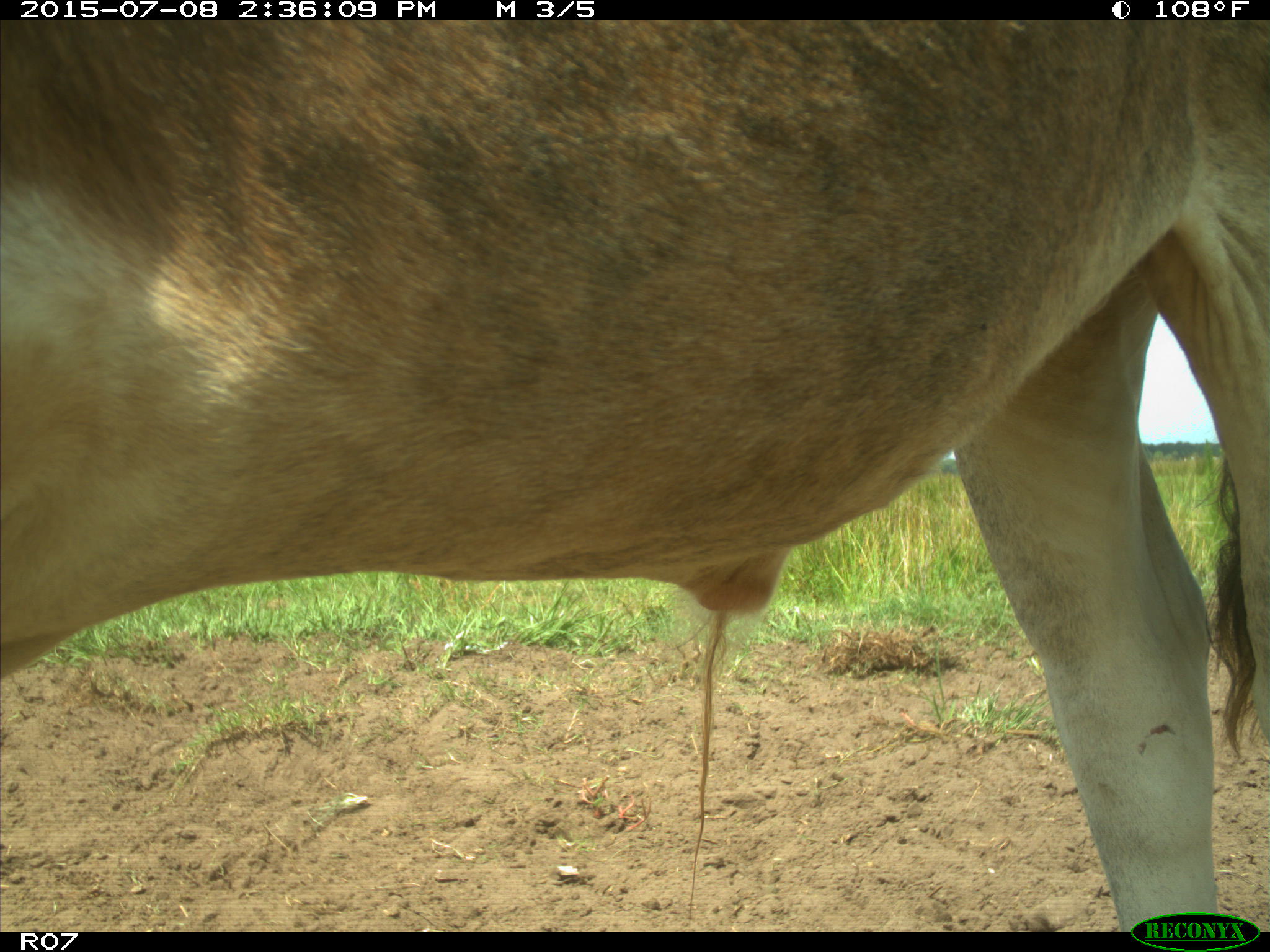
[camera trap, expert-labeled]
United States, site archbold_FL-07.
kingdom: Animalia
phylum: Chordata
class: Mammalia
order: Artiodactyla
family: Bovidae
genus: Bos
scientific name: Bos taurus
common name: domestic cow